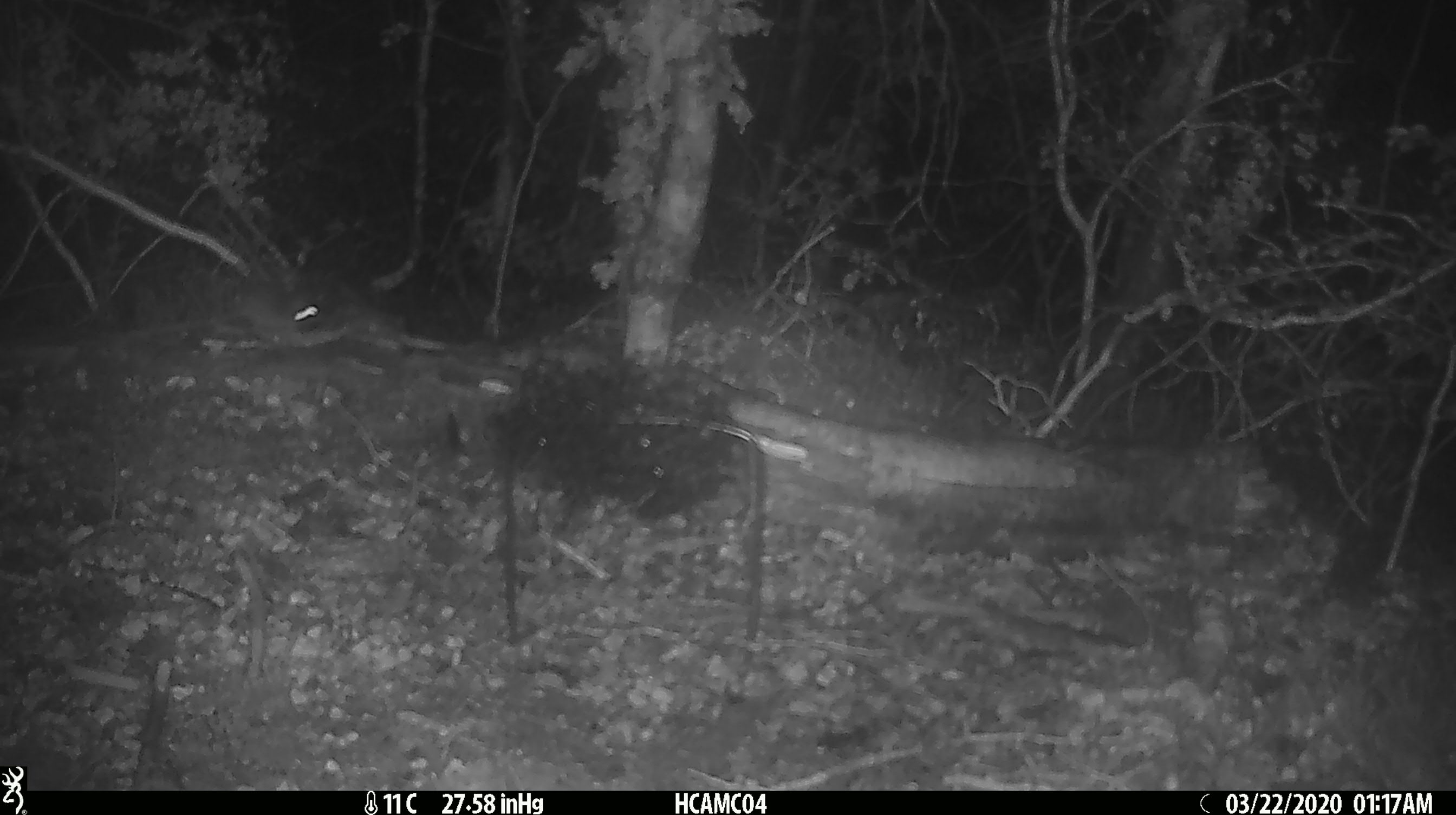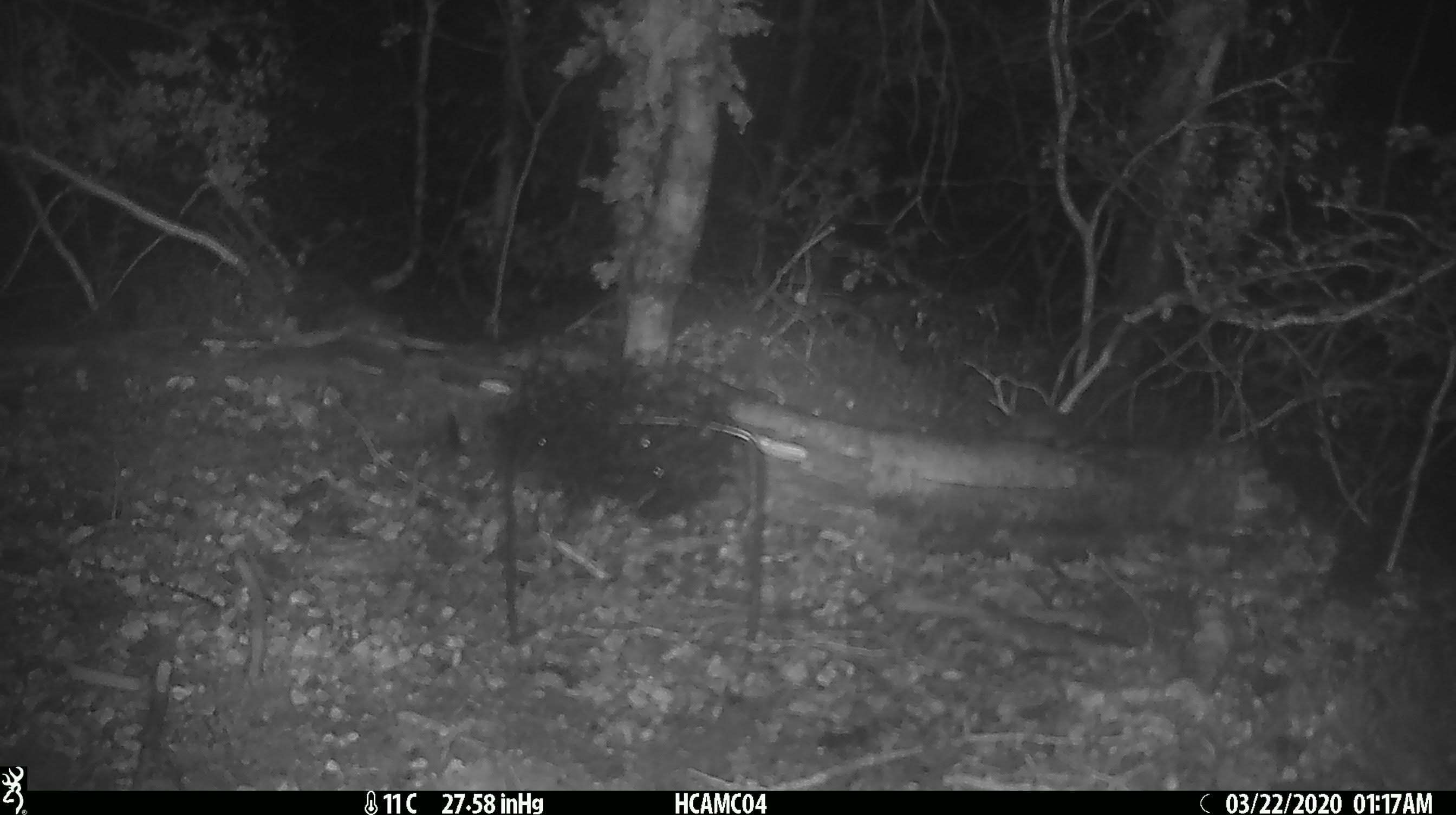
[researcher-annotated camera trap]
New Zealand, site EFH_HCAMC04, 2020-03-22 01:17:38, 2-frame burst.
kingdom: Animalia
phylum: Chordata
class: Mammalia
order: Rodentia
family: Muridae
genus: Mus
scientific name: Mus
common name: mouse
Mouse (Mus).